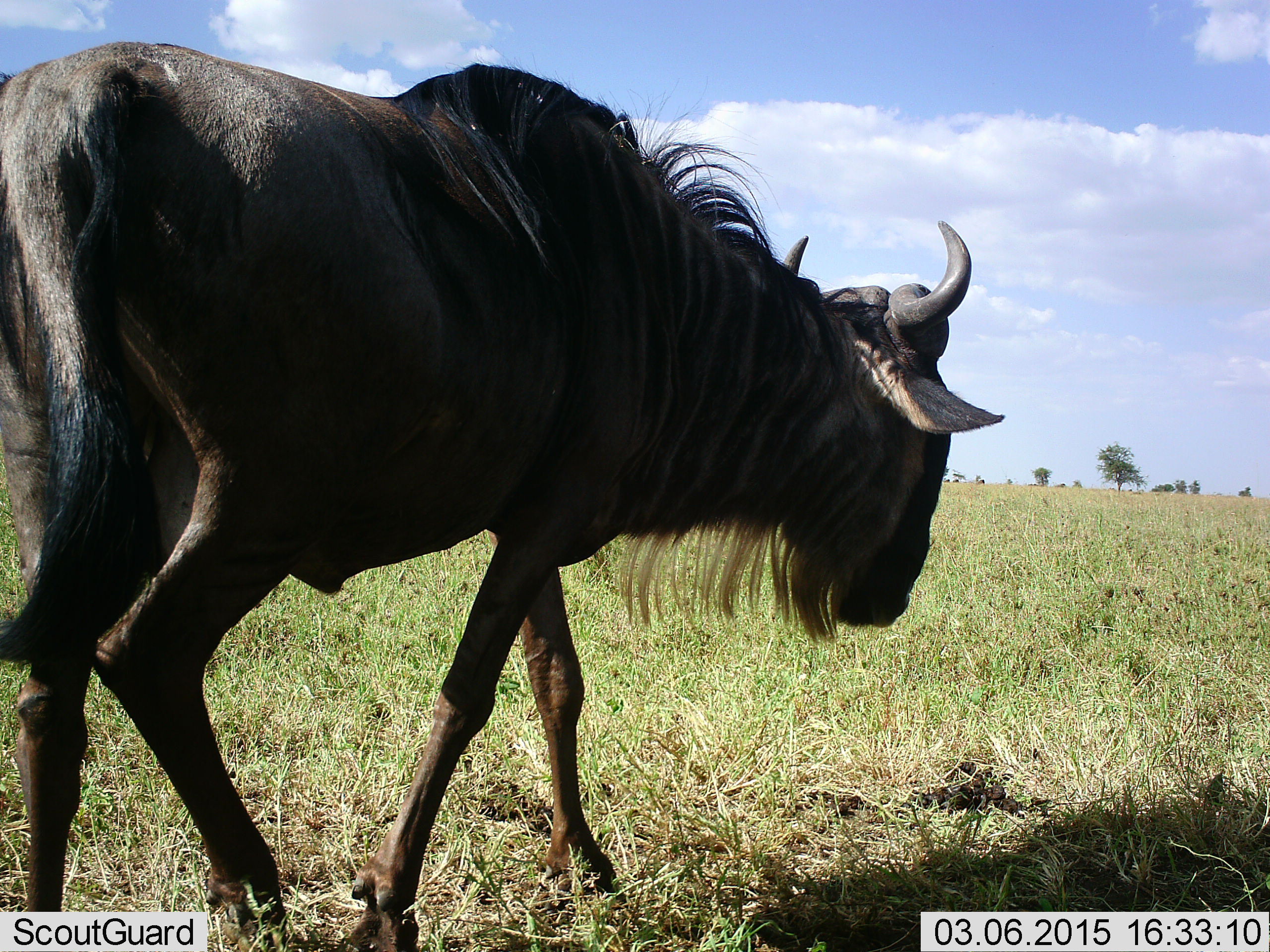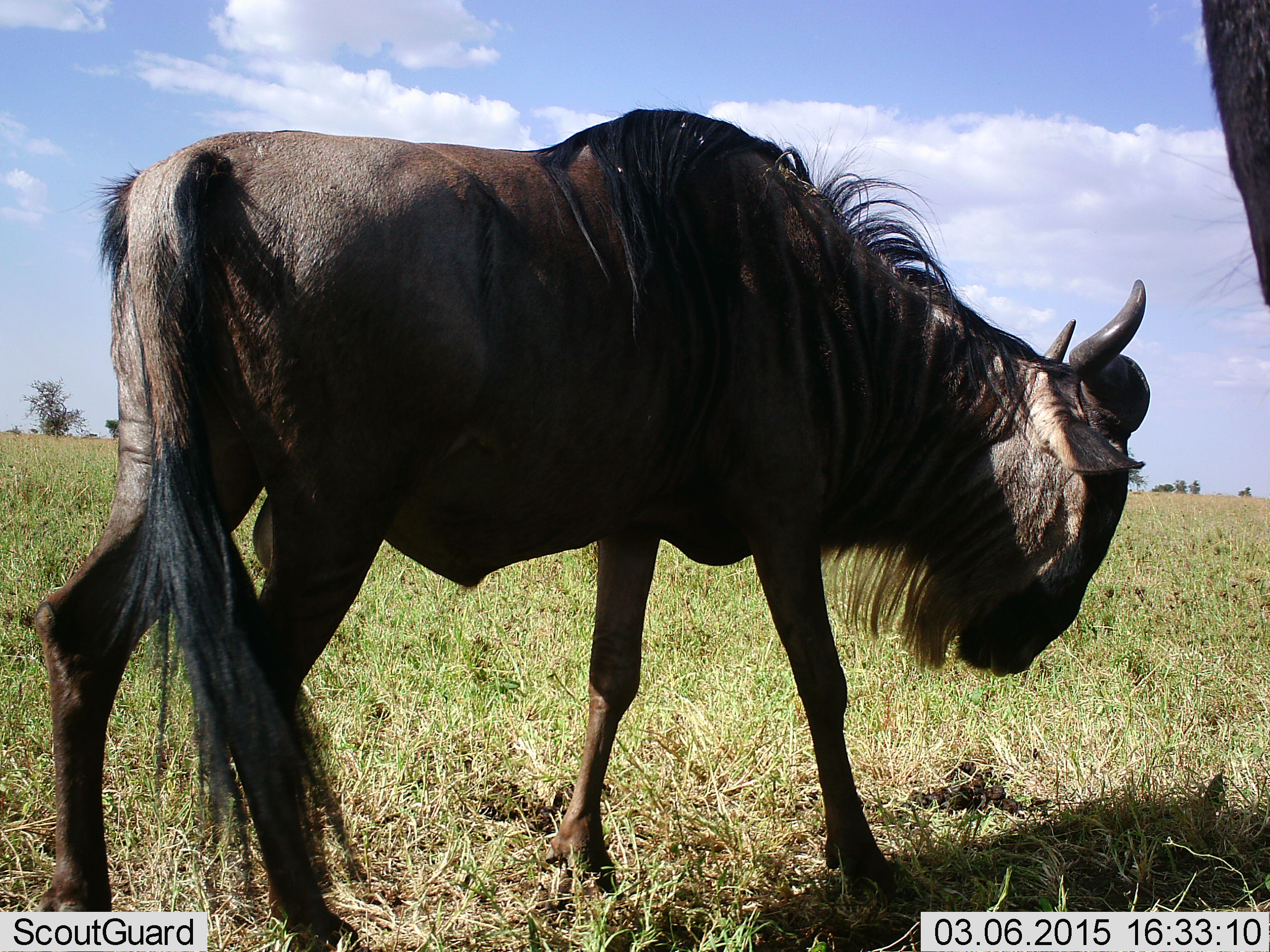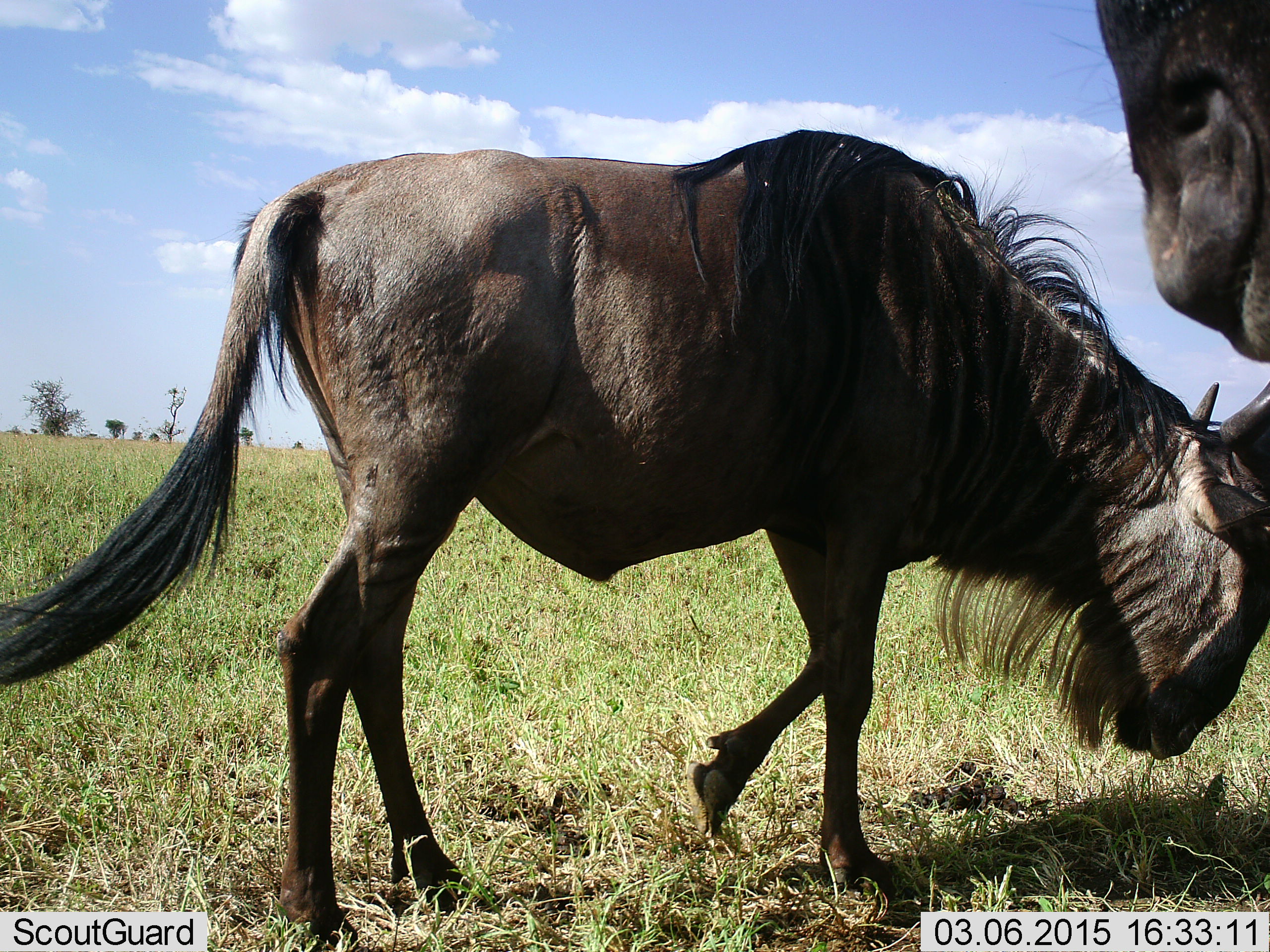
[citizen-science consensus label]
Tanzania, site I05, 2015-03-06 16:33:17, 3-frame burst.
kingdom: Animalia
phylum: Chordata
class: Mammalia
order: Artiodactyla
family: Bovidae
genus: Connochaetes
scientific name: Connochaetes taurinus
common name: blue wildebeest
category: wildebeest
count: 2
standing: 10%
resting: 0%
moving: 100%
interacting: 0%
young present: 0%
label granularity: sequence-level